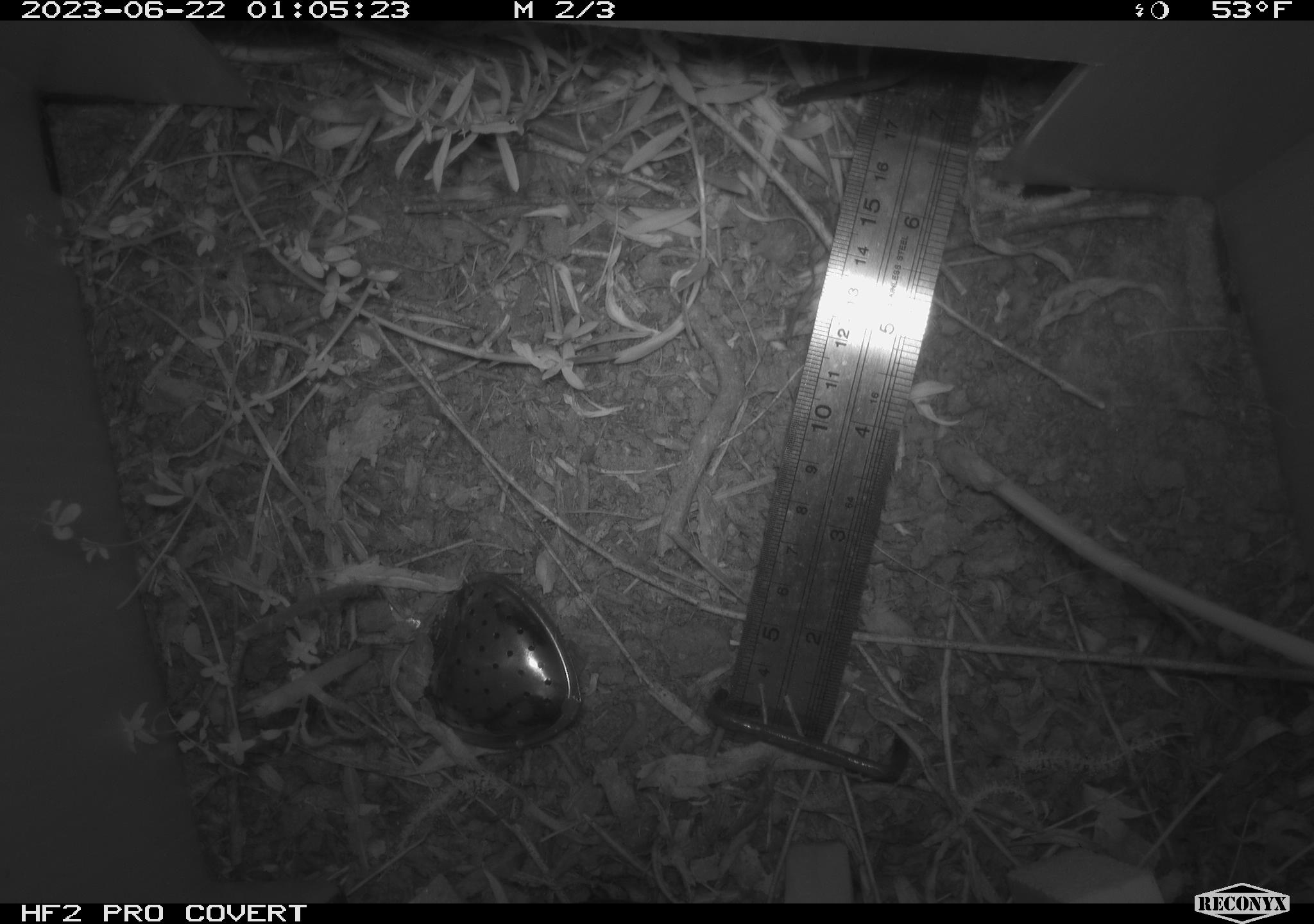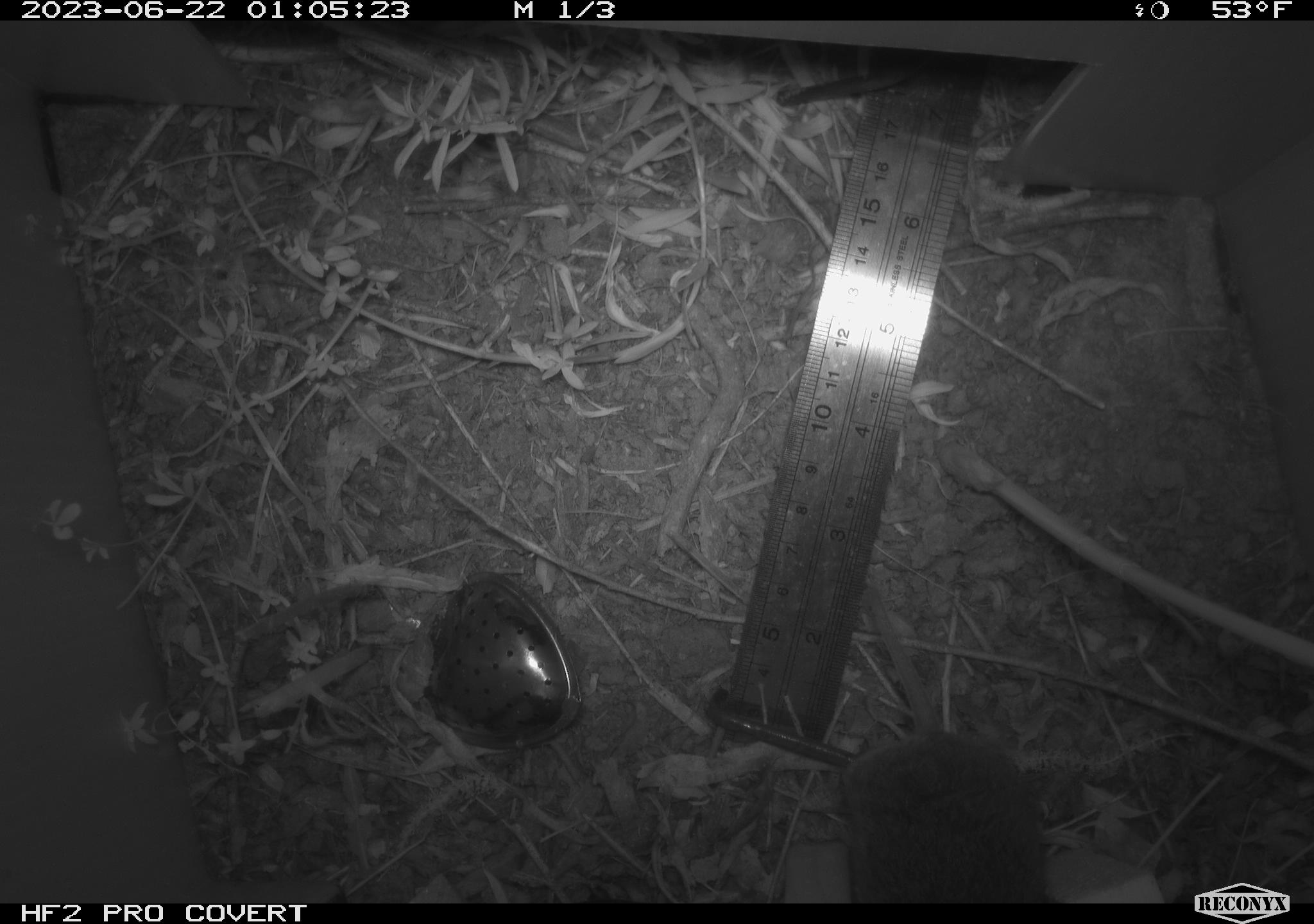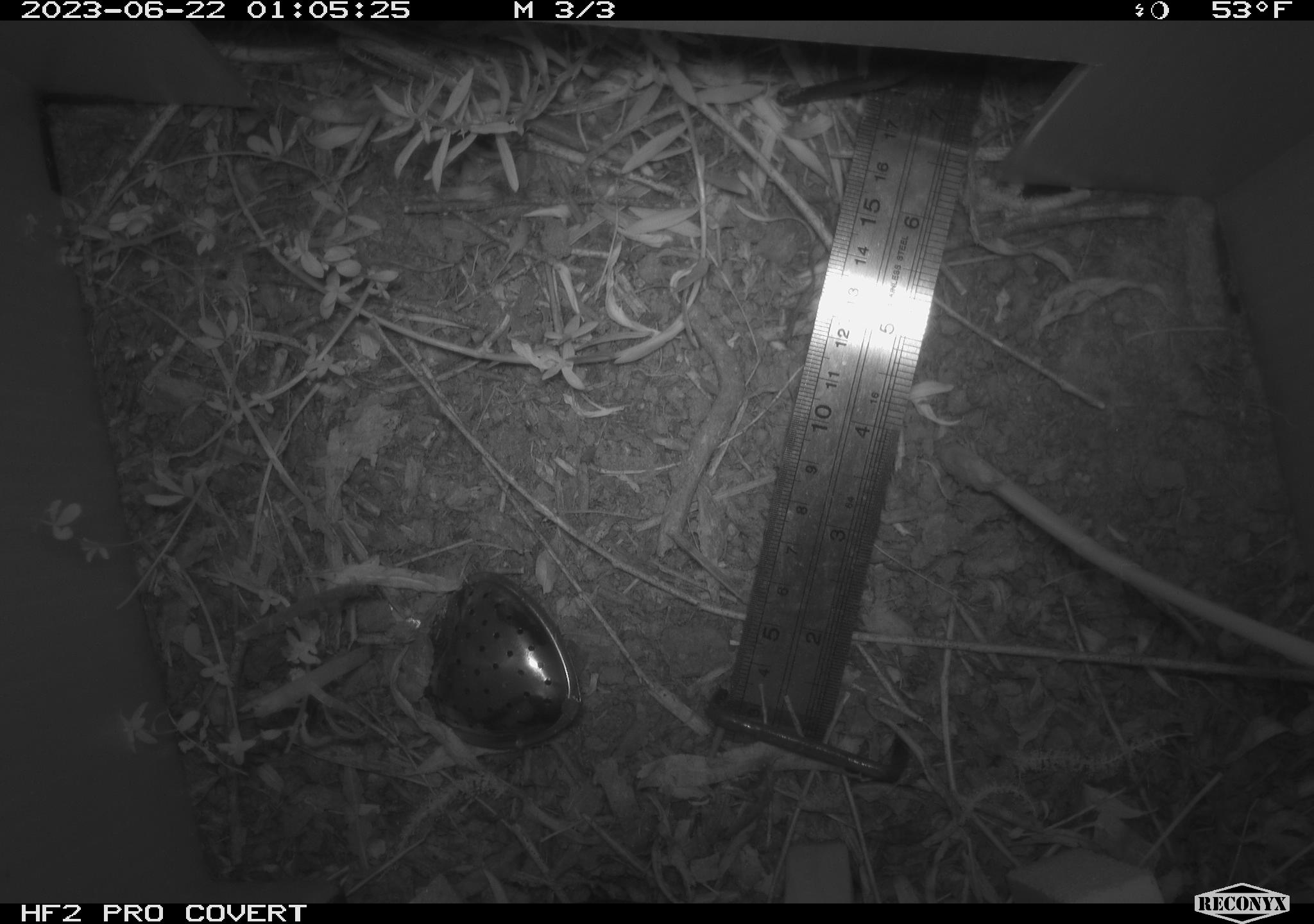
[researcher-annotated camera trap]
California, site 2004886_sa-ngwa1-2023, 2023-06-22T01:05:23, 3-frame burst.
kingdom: Animalia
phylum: Chordata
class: Mammalia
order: Rodentia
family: Cricetidae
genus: Microtus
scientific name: Microtus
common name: meadow vole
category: microtus species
Microtus species (meadow vole) (Microtus).